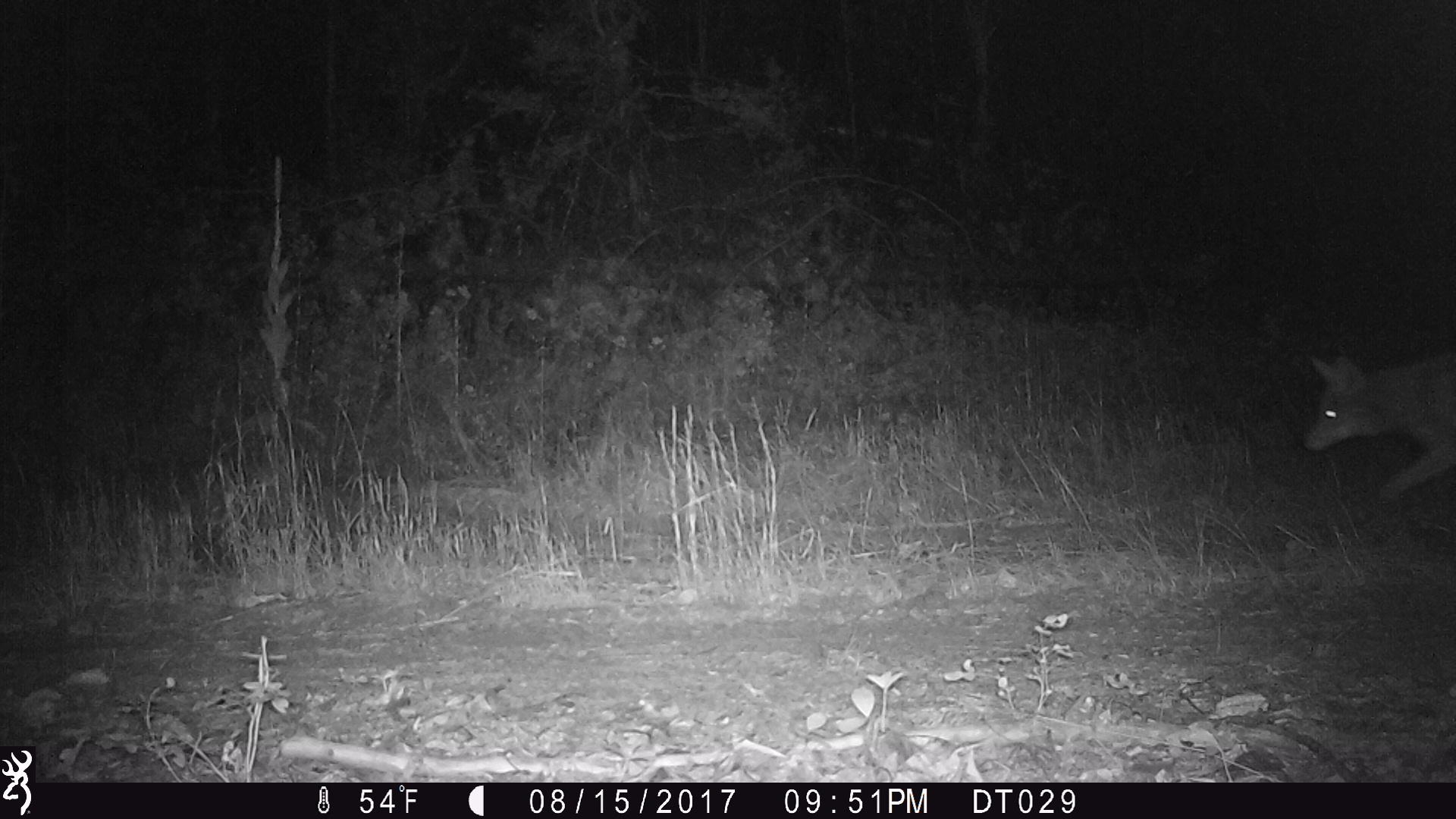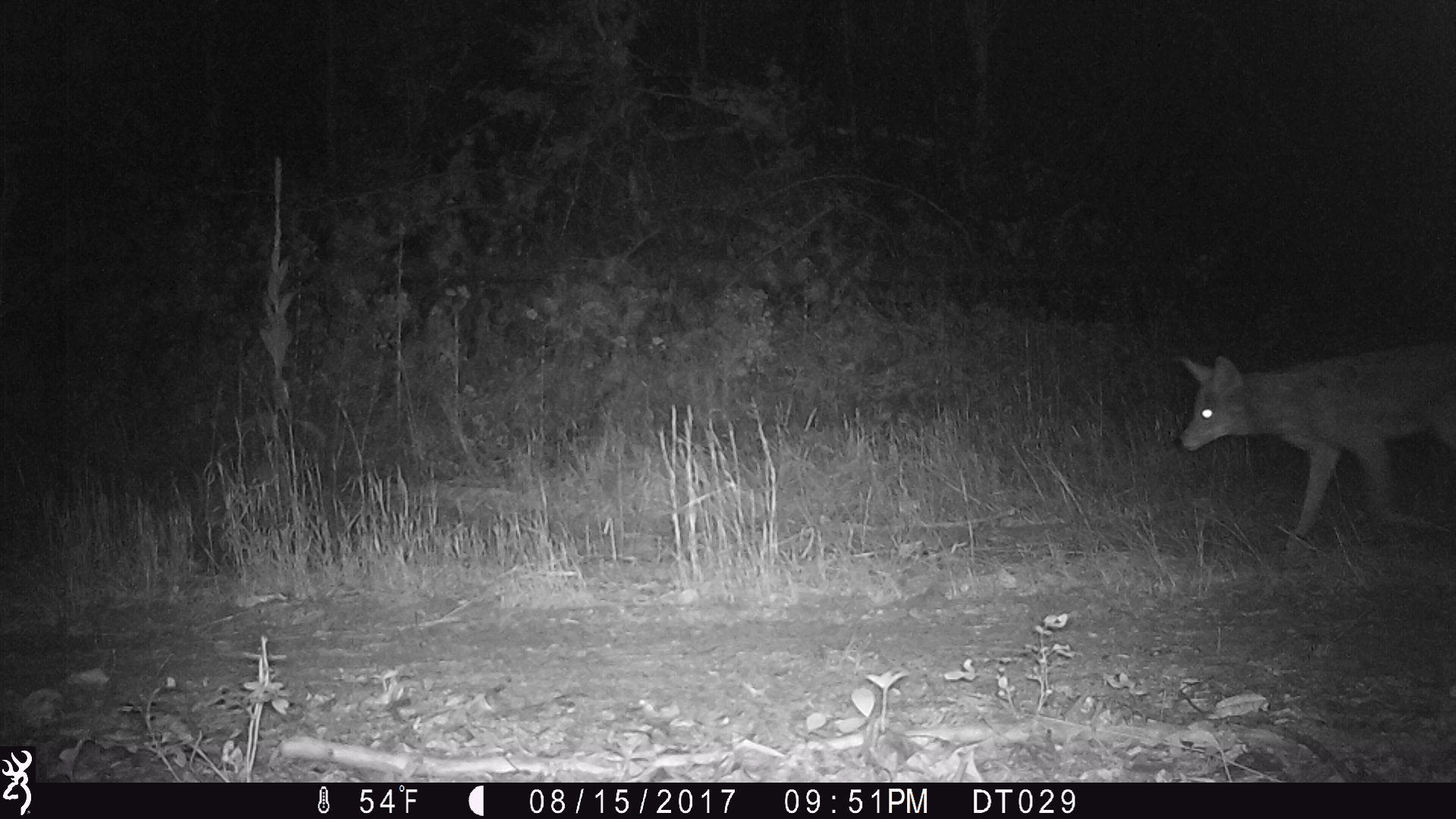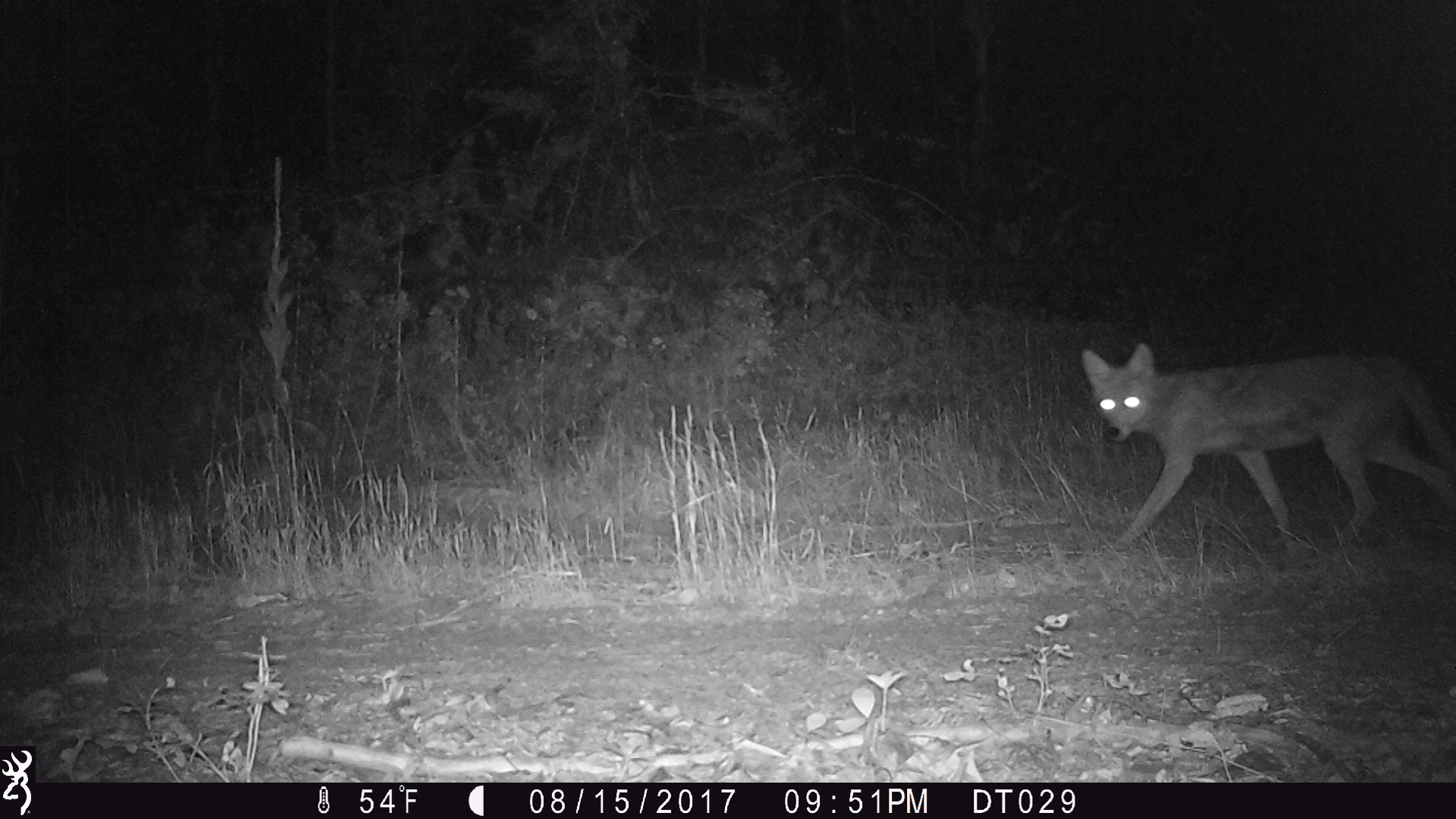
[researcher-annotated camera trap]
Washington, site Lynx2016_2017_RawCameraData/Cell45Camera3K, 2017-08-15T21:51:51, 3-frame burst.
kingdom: Animalia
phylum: Chordata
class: Mammalia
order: Carnivora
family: Canidae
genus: Canis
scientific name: Canis latrans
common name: coyote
Canis latrans (coyote). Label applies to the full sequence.